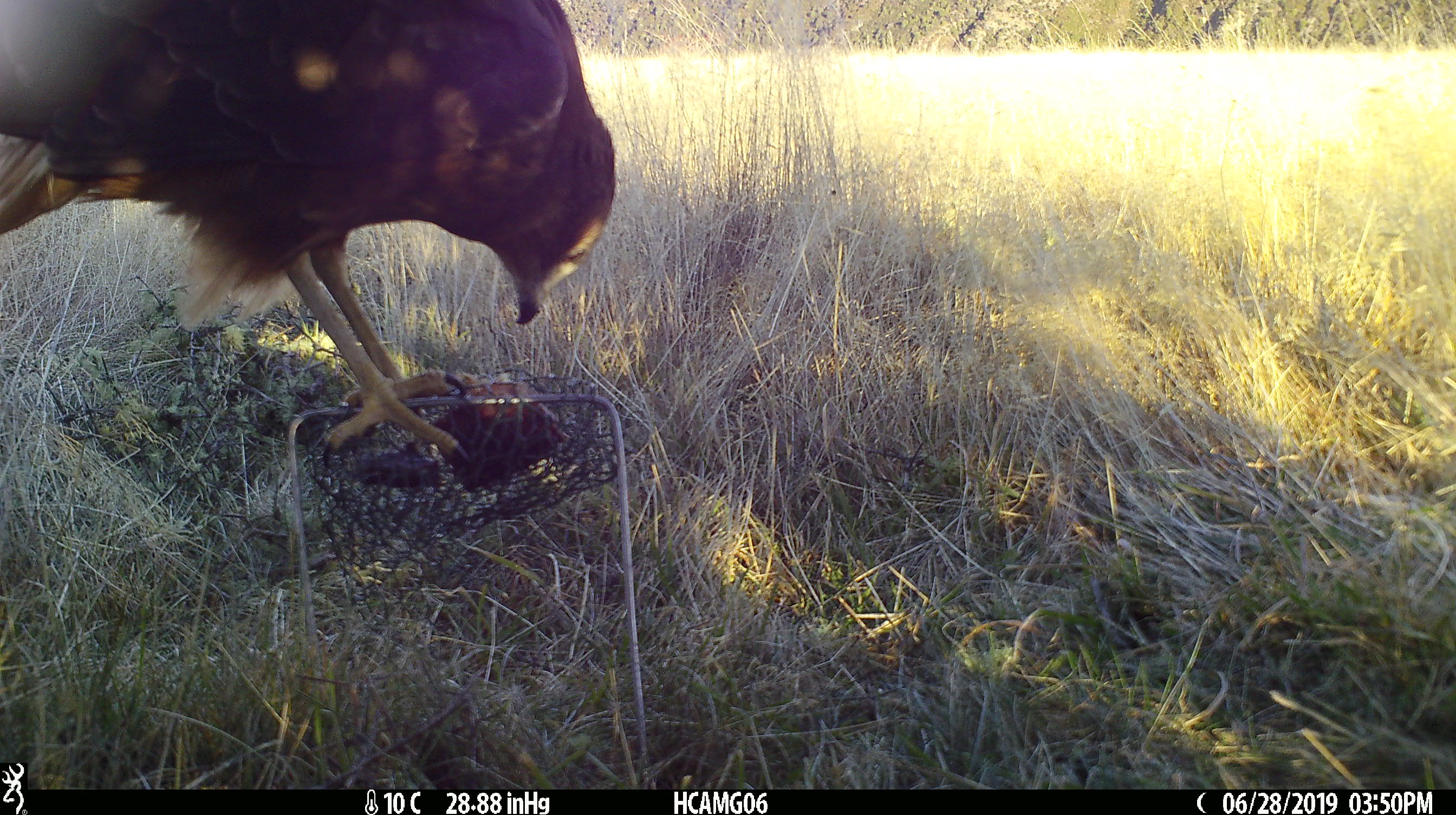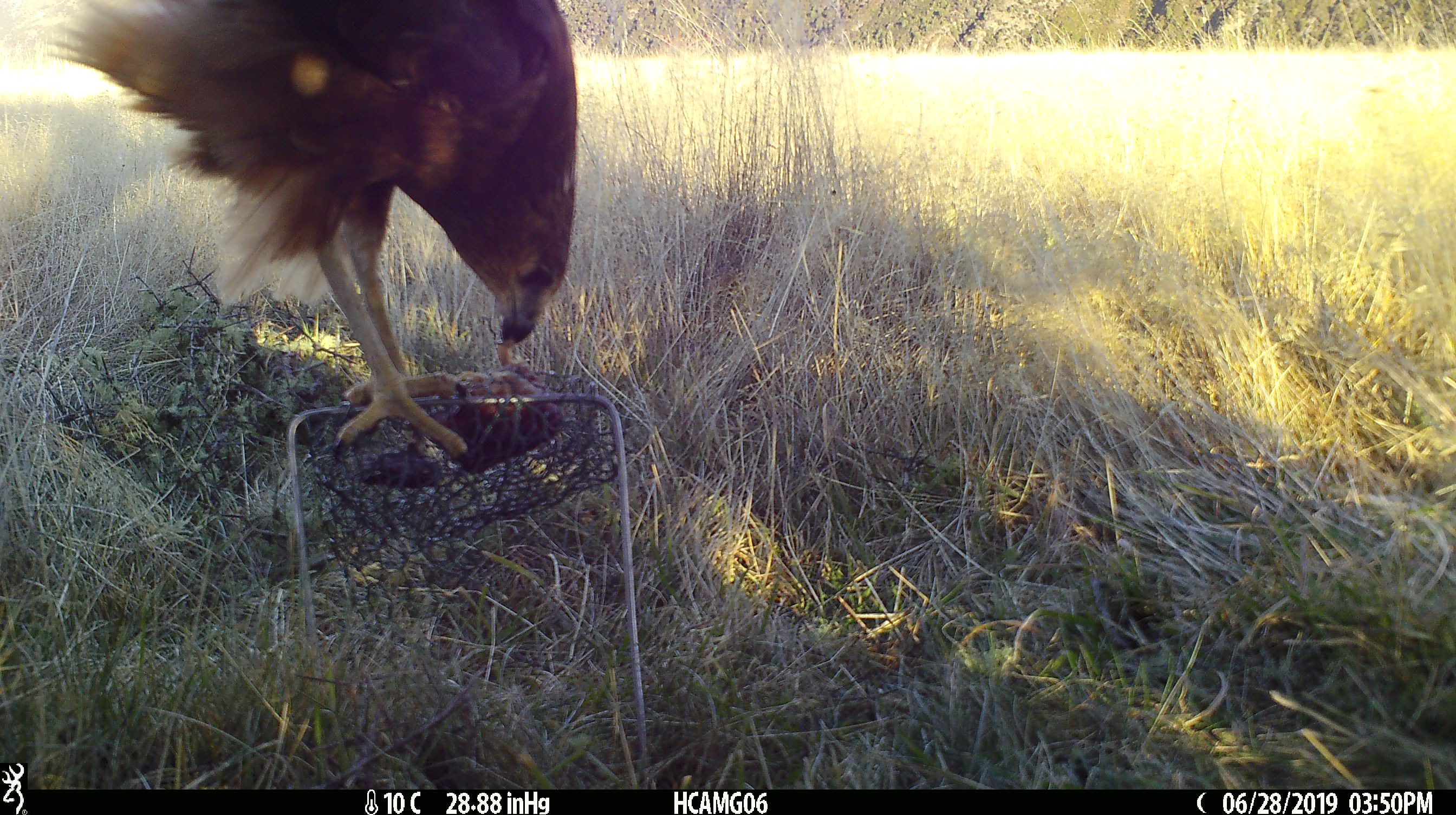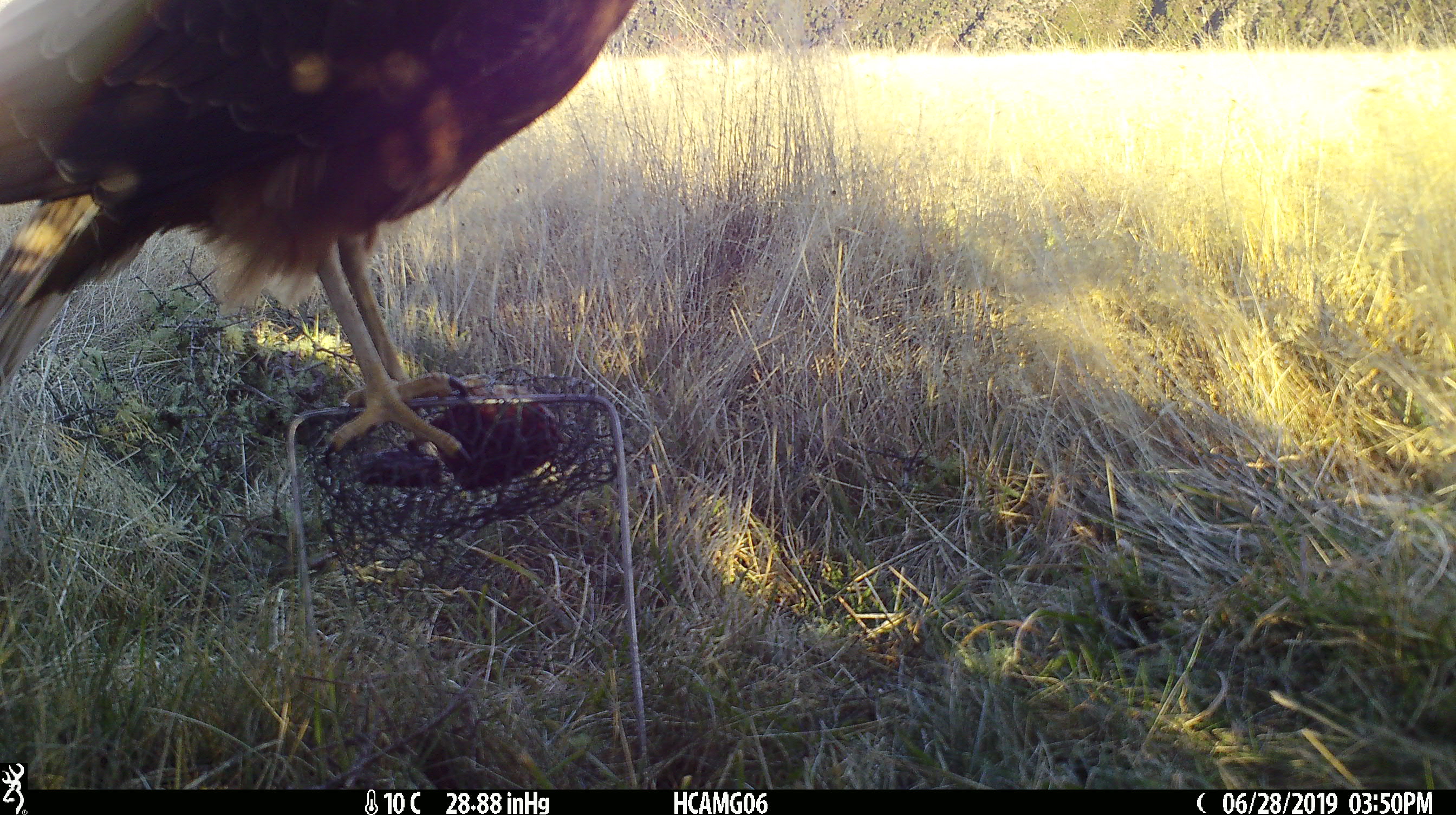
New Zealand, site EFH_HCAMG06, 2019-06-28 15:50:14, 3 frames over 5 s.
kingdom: Animalia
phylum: Chordata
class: Aves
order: Accipitriformes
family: Accipitridae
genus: Circus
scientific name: Circus approximans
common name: swamp harrier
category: harrier